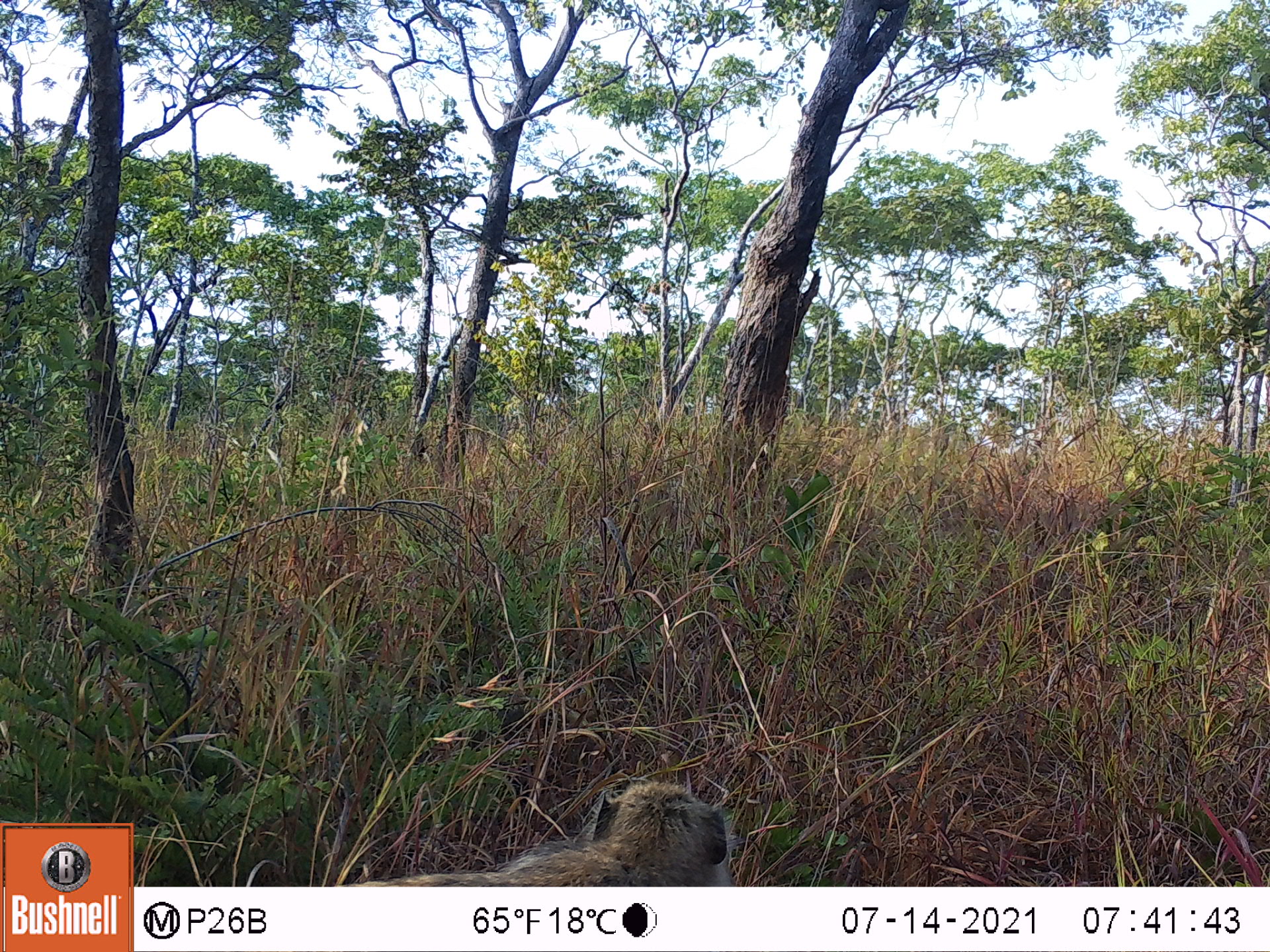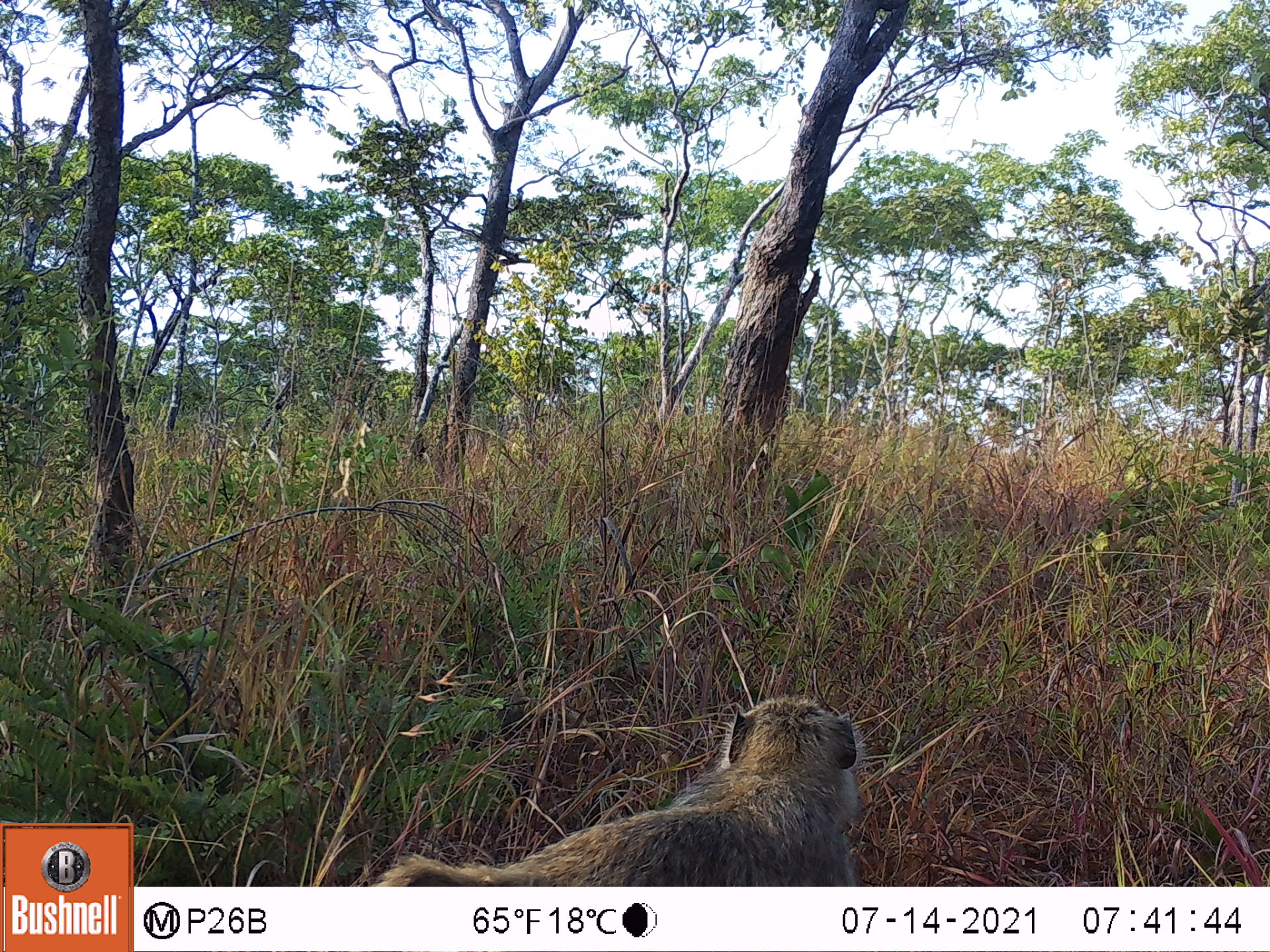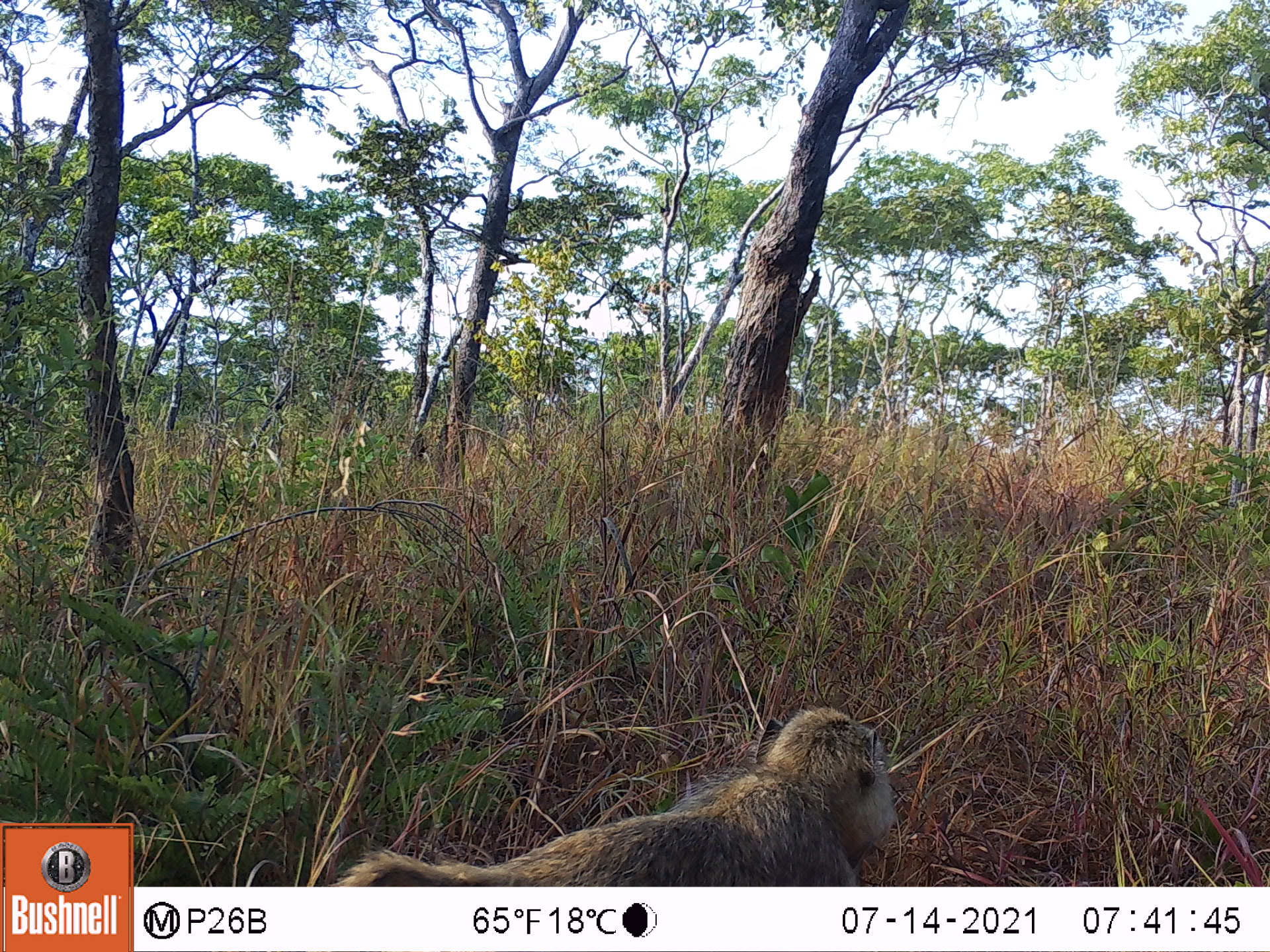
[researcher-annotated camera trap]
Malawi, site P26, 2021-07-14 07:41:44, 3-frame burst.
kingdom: Animalia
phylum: Chordata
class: Mammalia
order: Primates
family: Cercopithecidae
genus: Papio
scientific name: Papio cynocephalus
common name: yellow baboon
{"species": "yellow baboon (Papio cynocephalus)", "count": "1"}